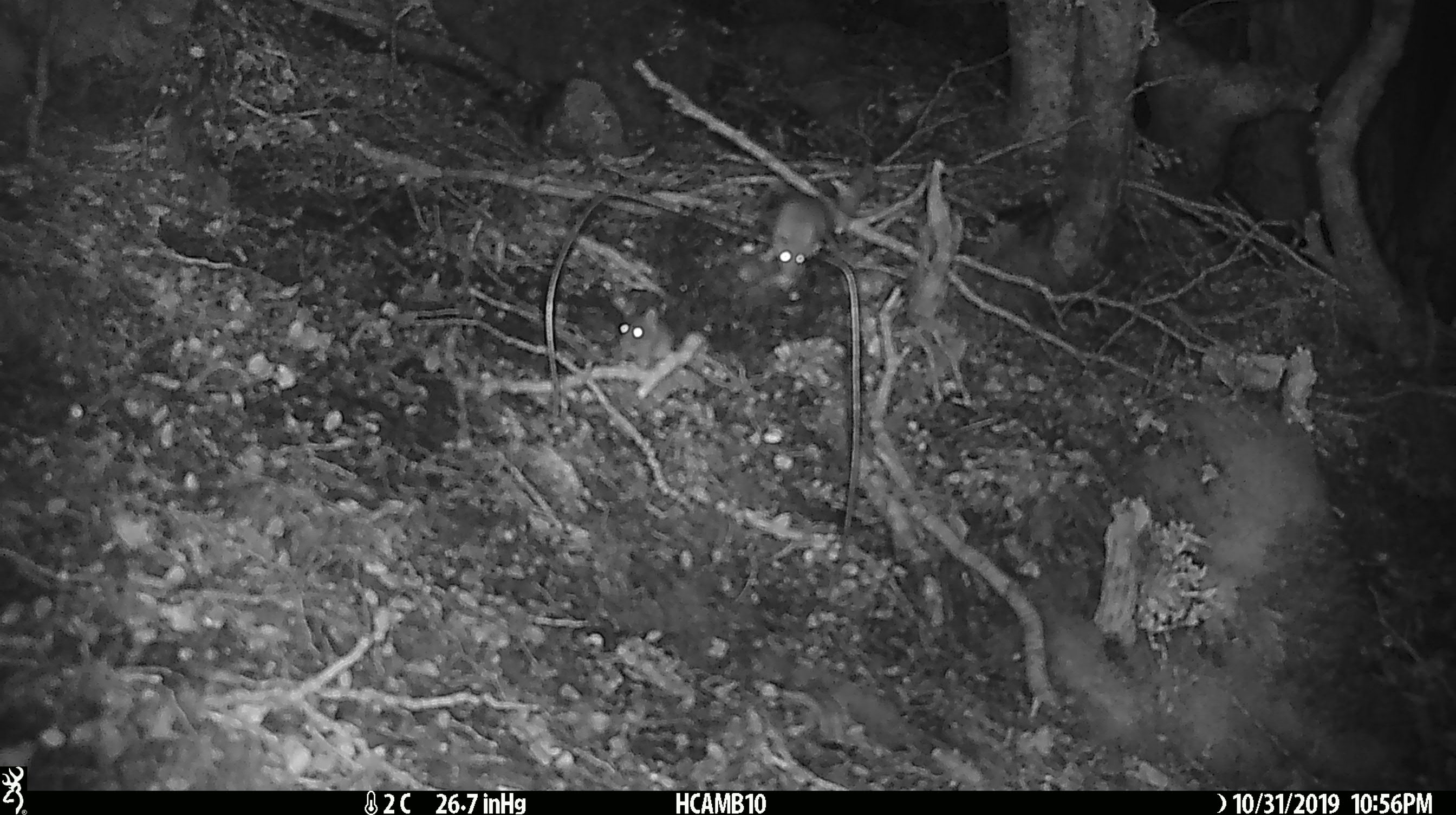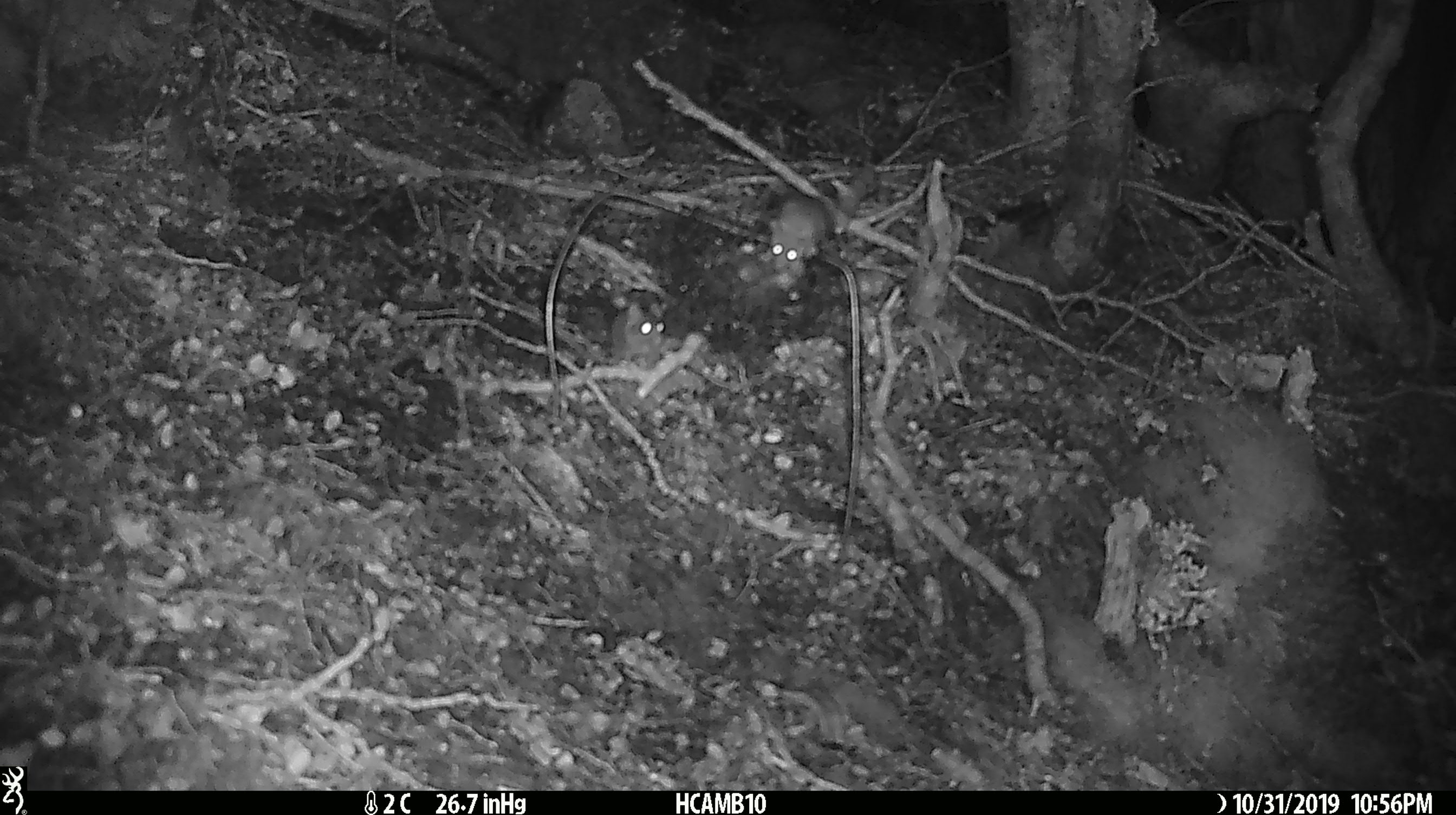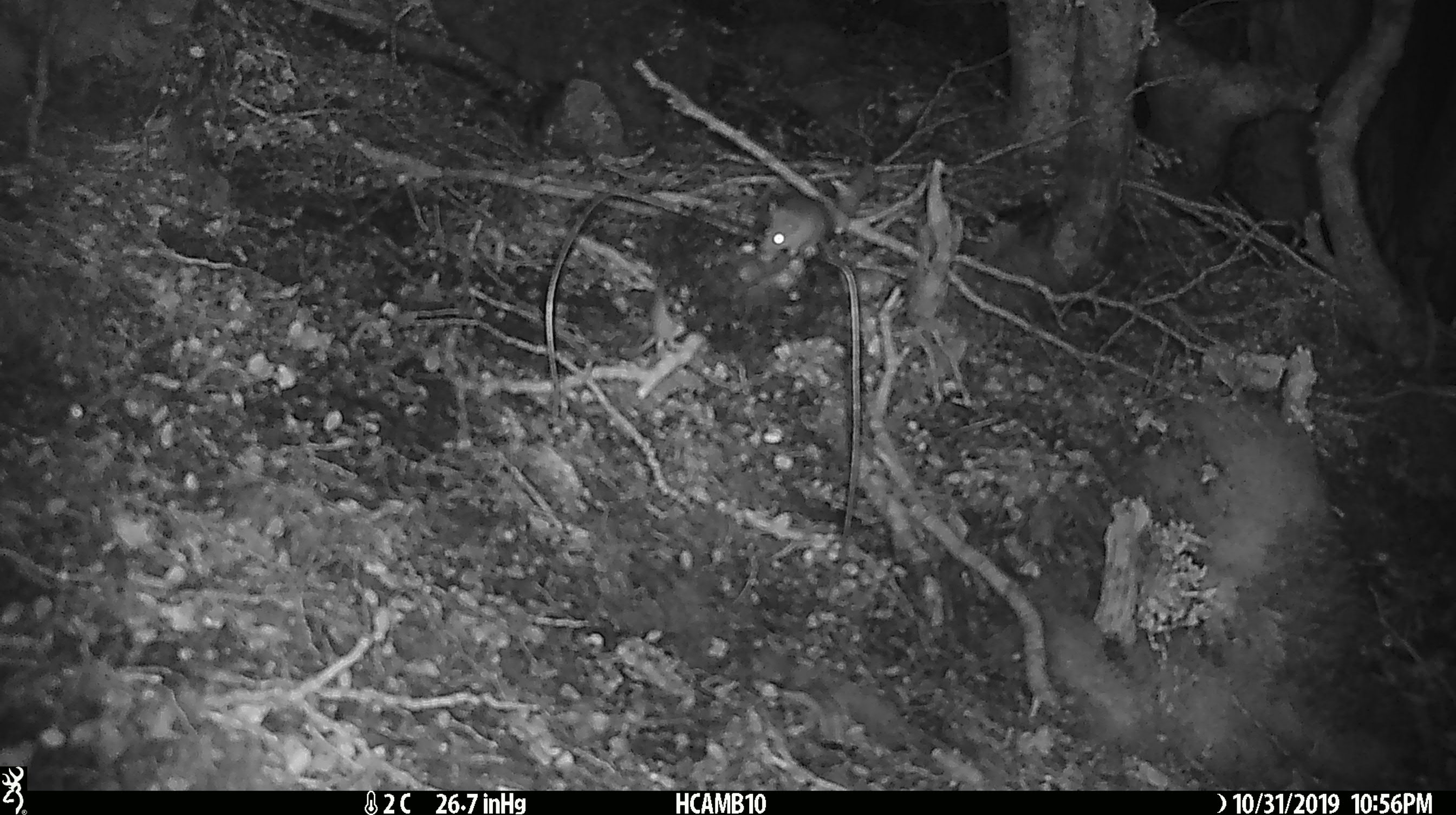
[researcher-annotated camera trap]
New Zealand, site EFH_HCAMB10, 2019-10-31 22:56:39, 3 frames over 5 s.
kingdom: Animalia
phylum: Chordata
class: Mammalia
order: Rodentia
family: Muridae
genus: Mus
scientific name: Mus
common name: mouse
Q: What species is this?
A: Mouse (Mus).